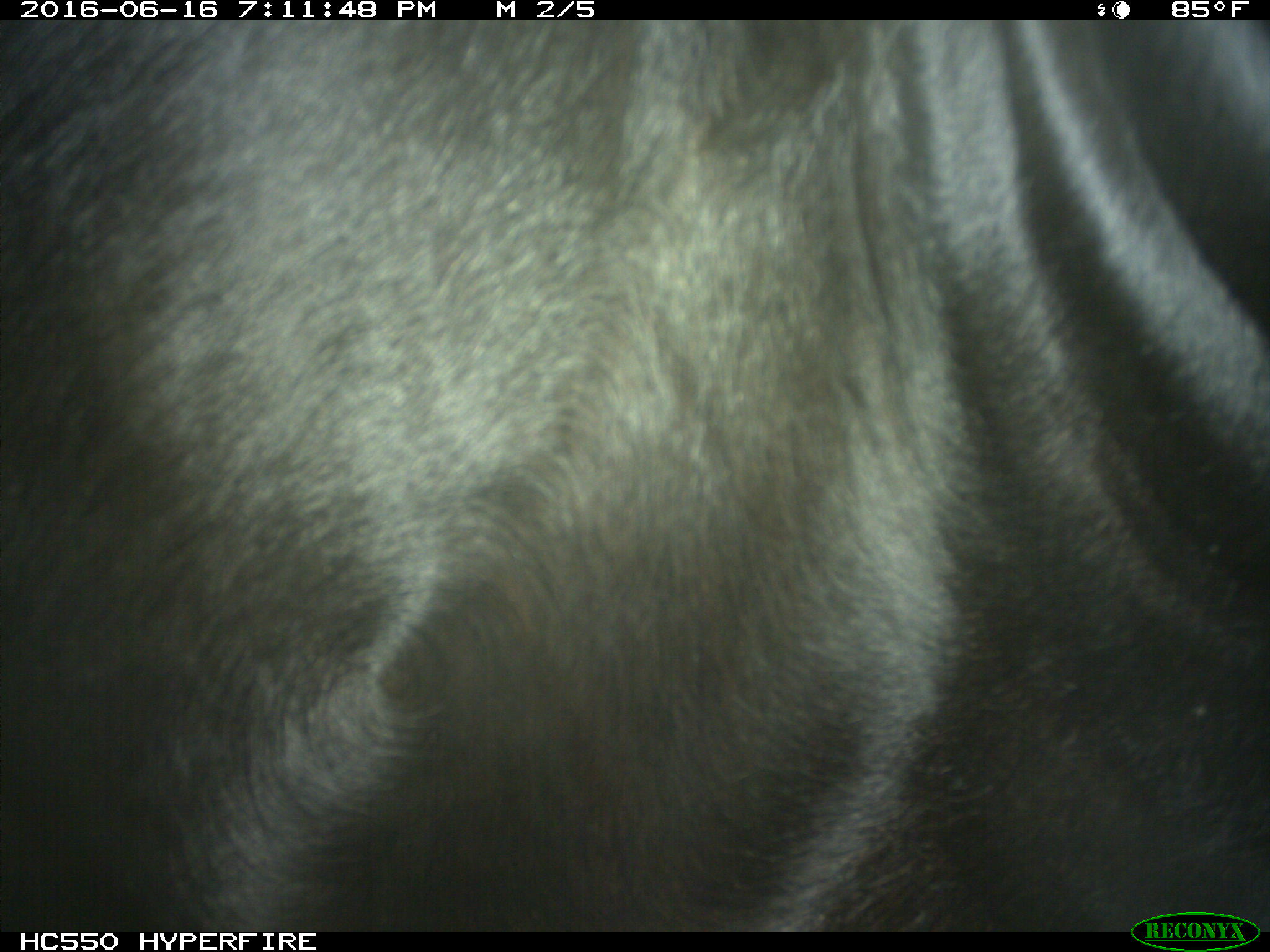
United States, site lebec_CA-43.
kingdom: Animalia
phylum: Chordata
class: Mammalia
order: Artiodactyla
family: Bovidae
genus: Bos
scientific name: Bos taurus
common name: domestic cow